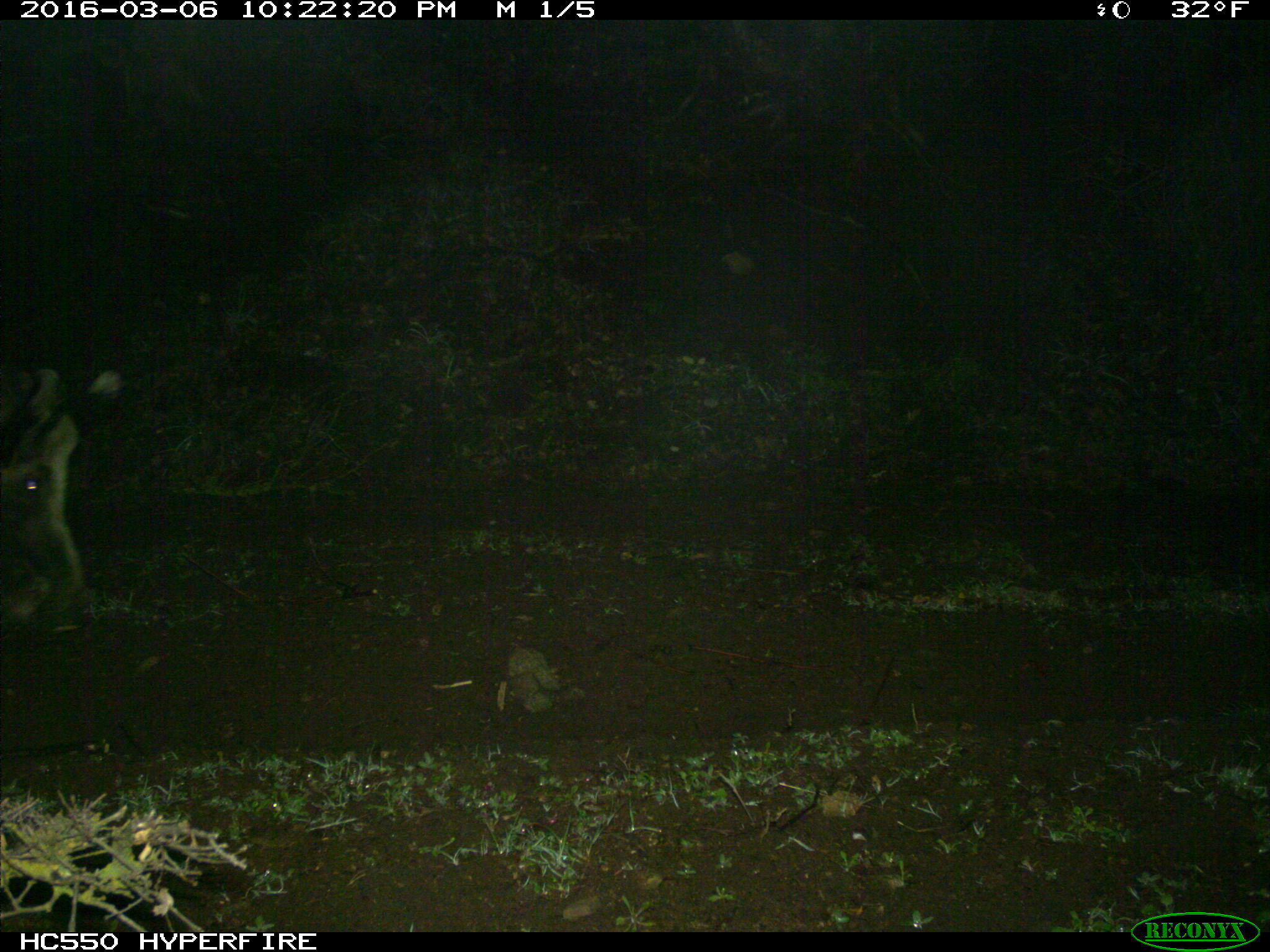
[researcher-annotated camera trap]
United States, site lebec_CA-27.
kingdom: Animalia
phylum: Chordata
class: Mammalia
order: Artiodactyla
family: Suidae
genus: Sus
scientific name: Sus scrofa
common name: wild boar